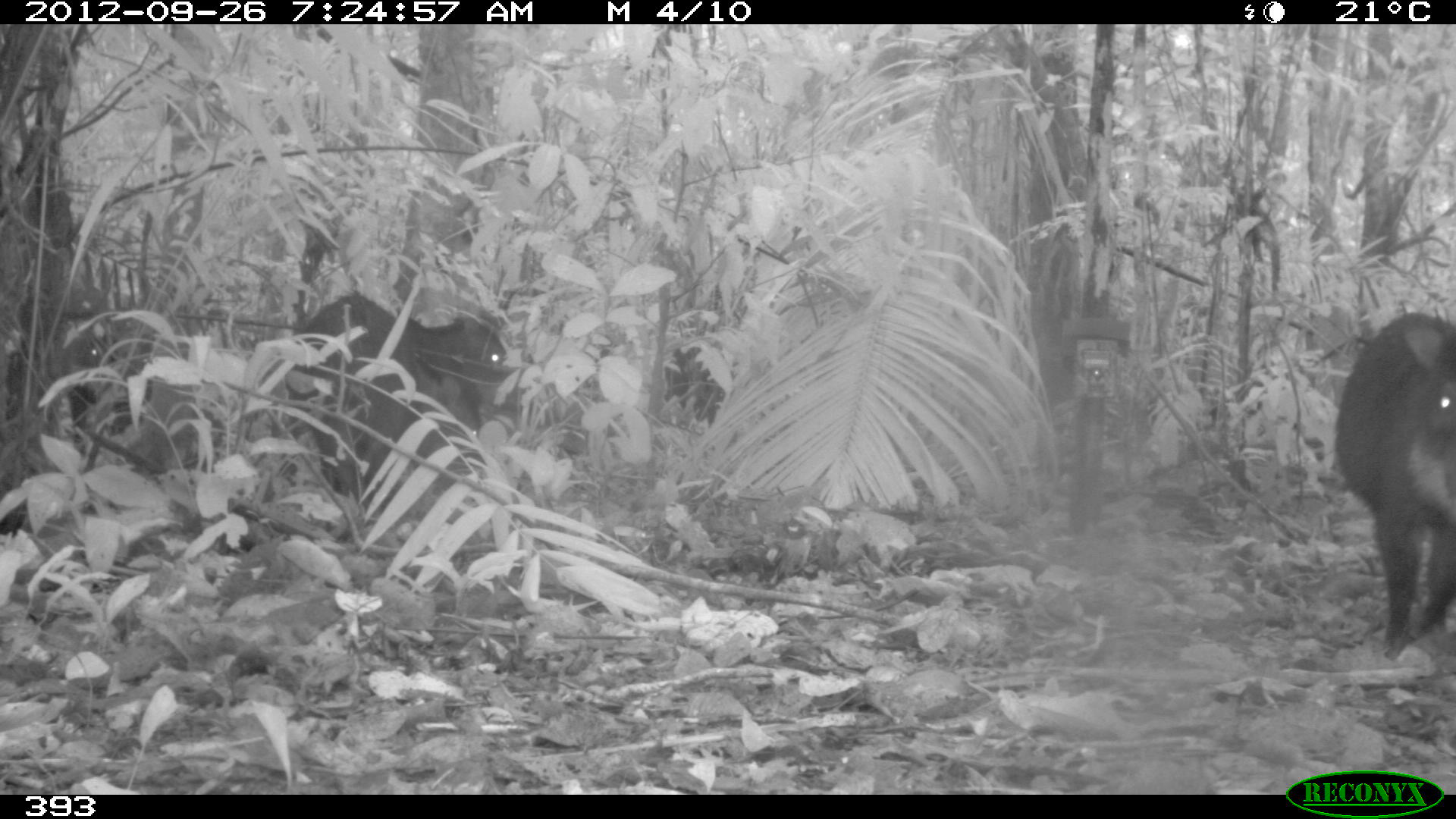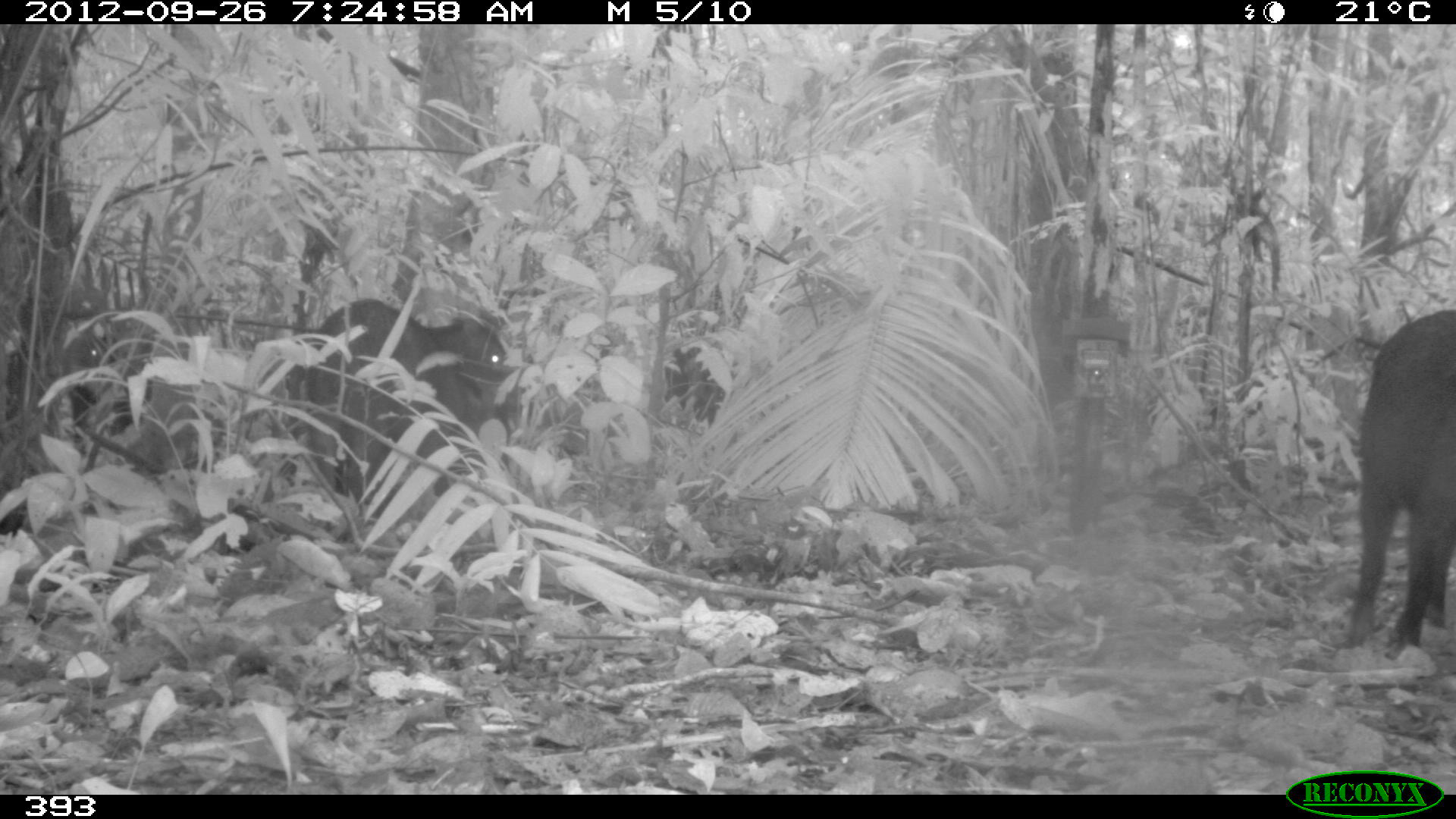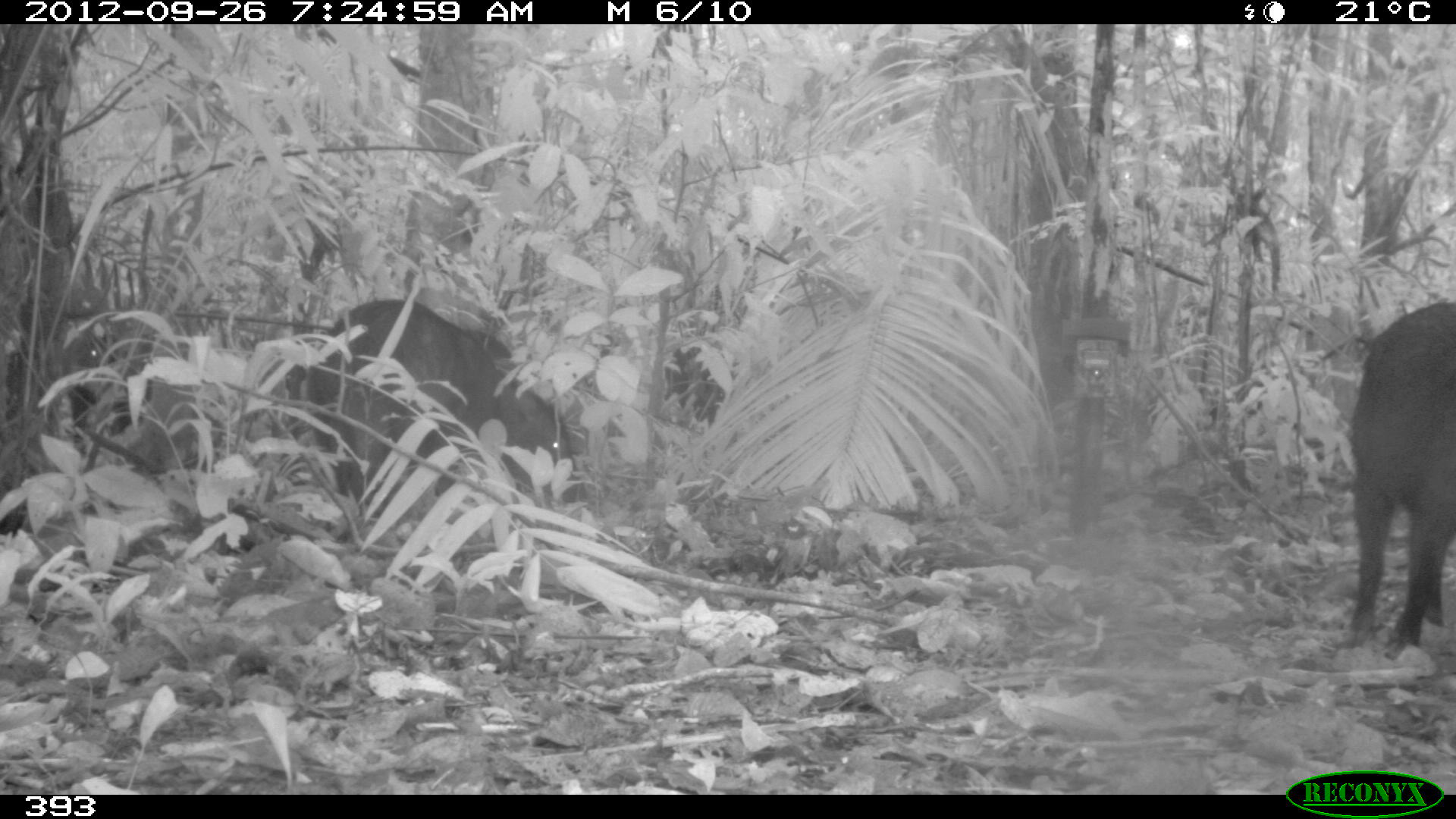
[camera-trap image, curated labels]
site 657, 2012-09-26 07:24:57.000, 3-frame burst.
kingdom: Animalia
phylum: Chordata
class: Mammalia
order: Artiodactyla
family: Tayassuidae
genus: Tayassu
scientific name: Tayassu pecari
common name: white-lipped peccary